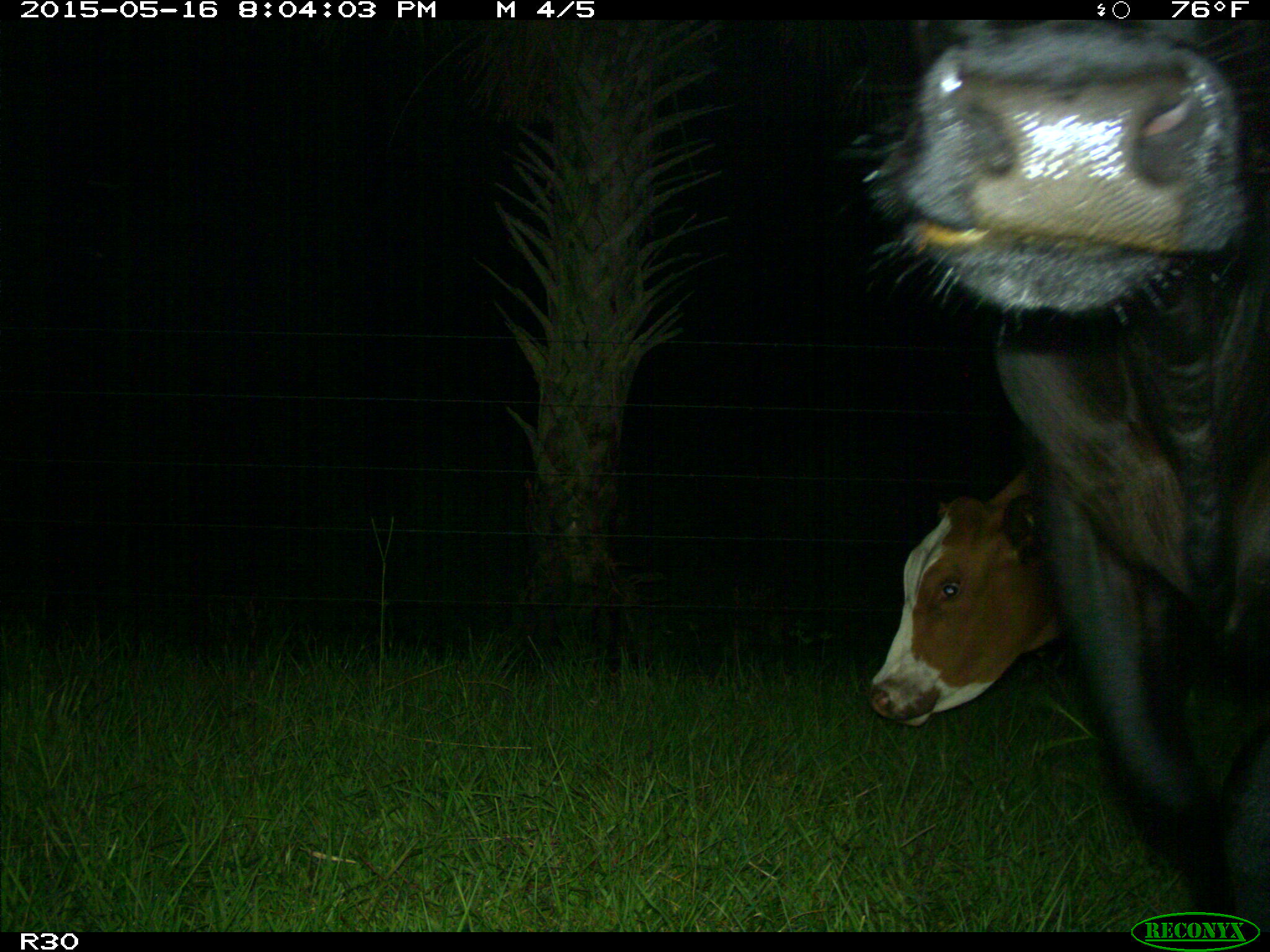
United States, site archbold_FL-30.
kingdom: Animalia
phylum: Chordata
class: Mammalia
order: Artiodactyla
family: Bovidae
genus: Bos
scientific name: Bos taurus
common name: domestic cow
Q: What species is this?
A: Bos taurus (domestic cow).